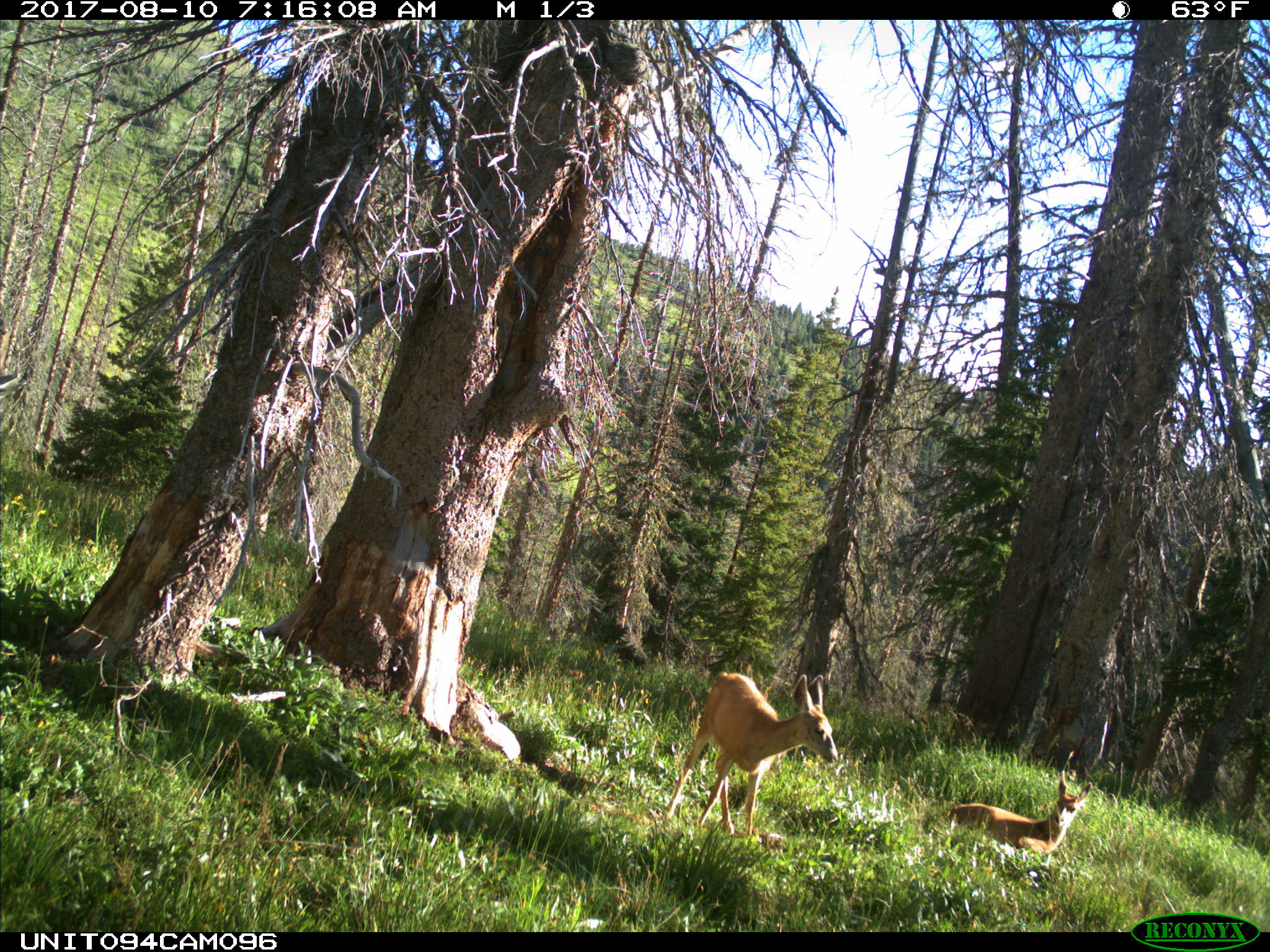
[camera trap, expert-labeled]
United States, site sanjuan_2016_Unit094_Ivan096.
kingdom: Animalia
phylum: Chordata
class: Mammalia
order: Artiodactyla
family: Cervidae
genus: Odocoileus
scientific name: Odocoileus hemionus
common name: mule deer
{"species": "Odocoileus hemionus (mule deer)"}